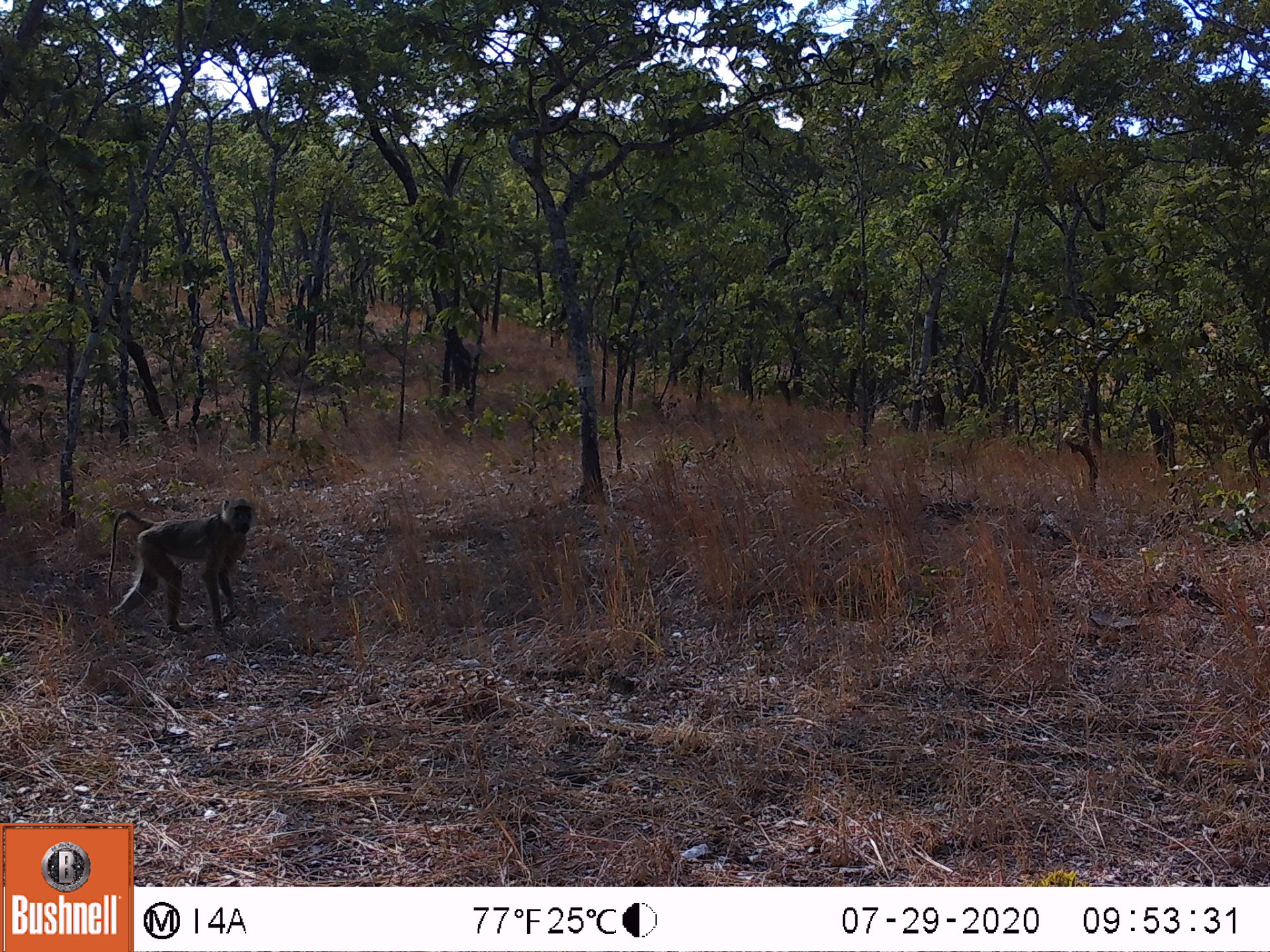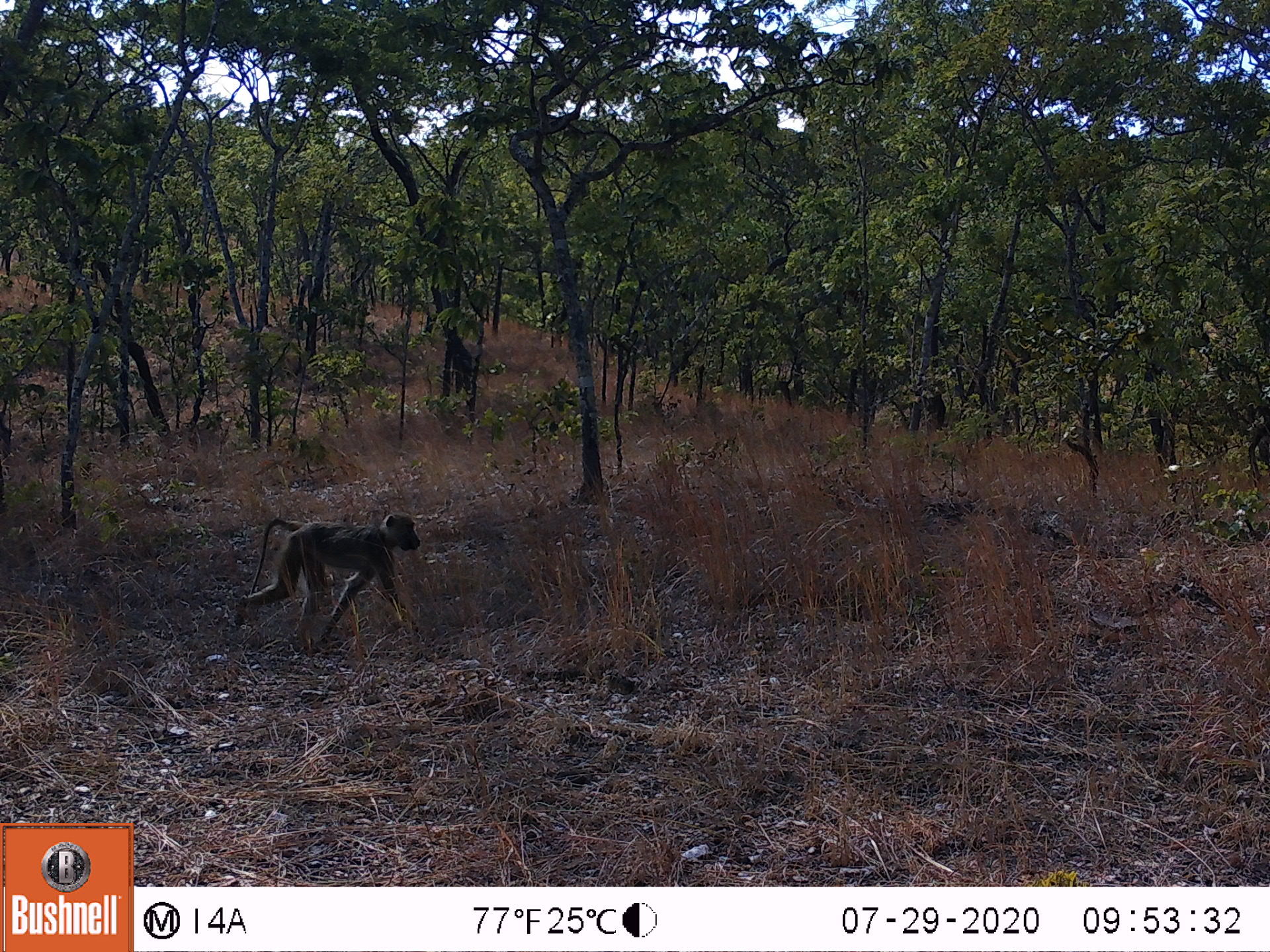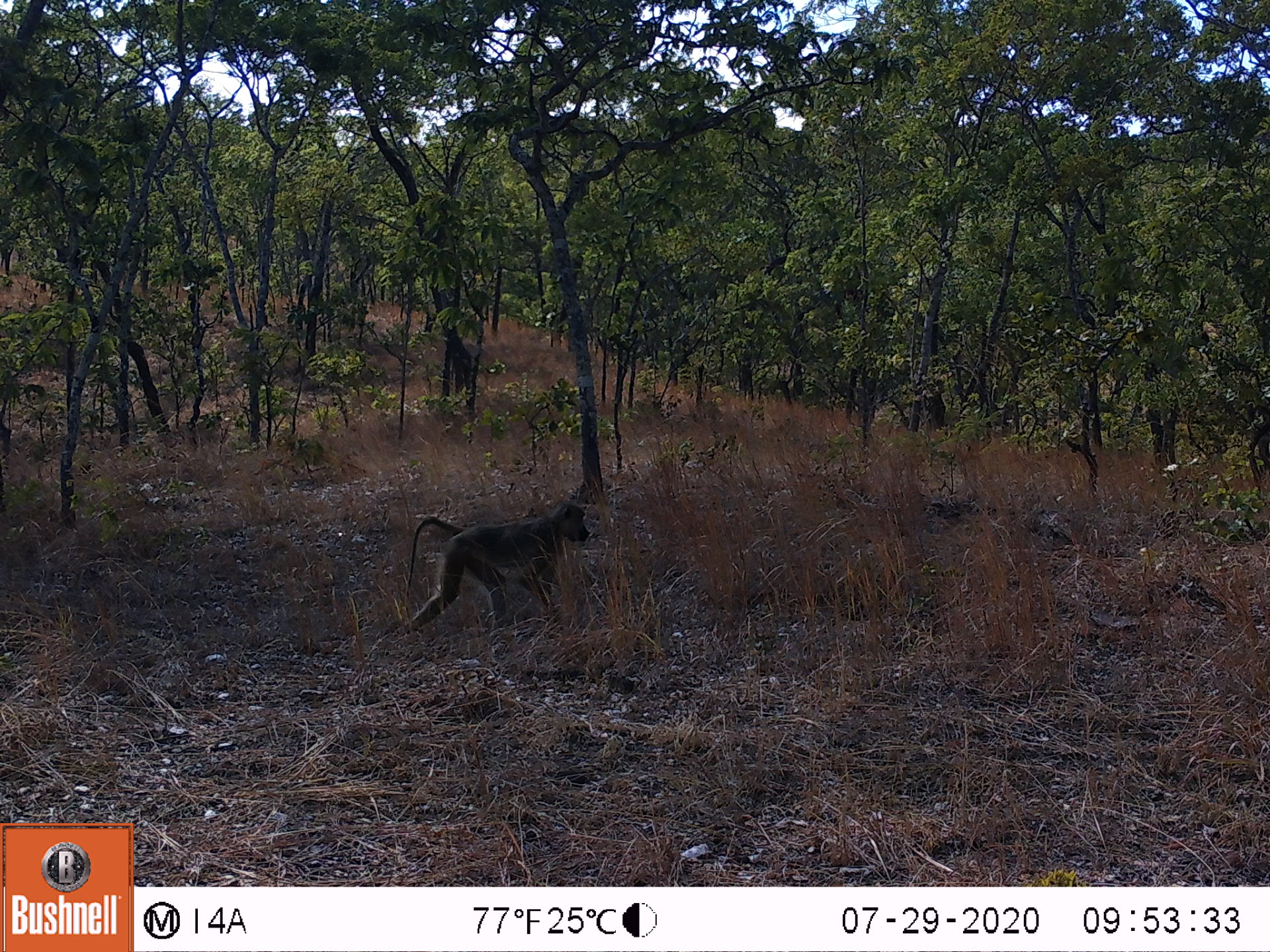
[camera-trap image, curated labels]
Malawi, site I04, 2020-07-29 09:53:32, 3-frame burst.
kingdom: Animalia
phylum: Chordata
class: Mammalia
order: Primates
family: Cercopithecidae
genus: Papio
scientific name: Papio cynocephalus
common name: yellow baboon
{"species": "yellow baboon (Papio cynocephalus)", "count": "1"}